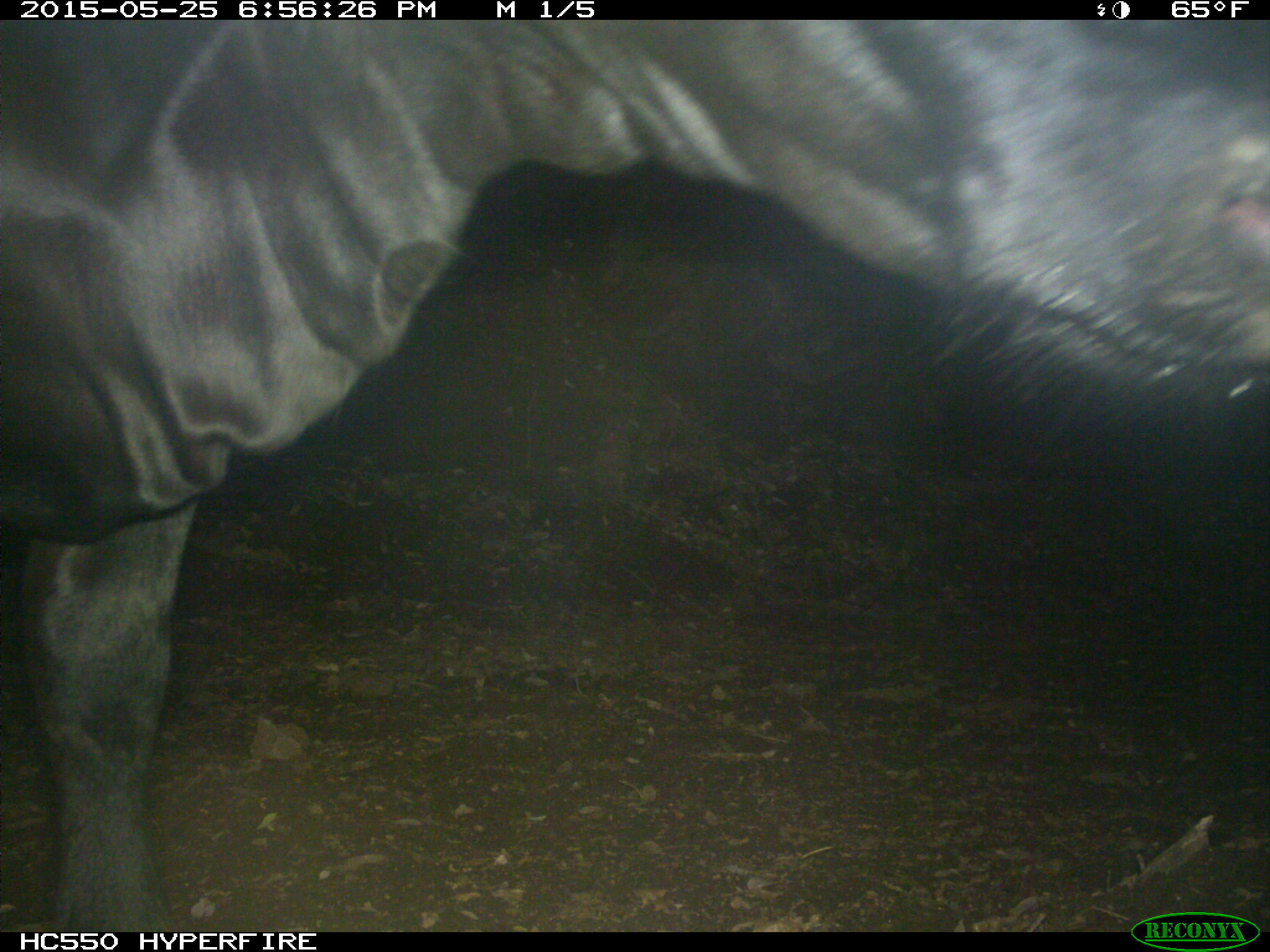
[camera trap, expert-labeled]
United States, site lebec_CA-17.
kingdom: Animalia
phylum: Chordata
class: Mammalia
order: Artiodactyla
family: Bovidae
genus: Bos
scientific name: Bos taurus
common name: domestic cow